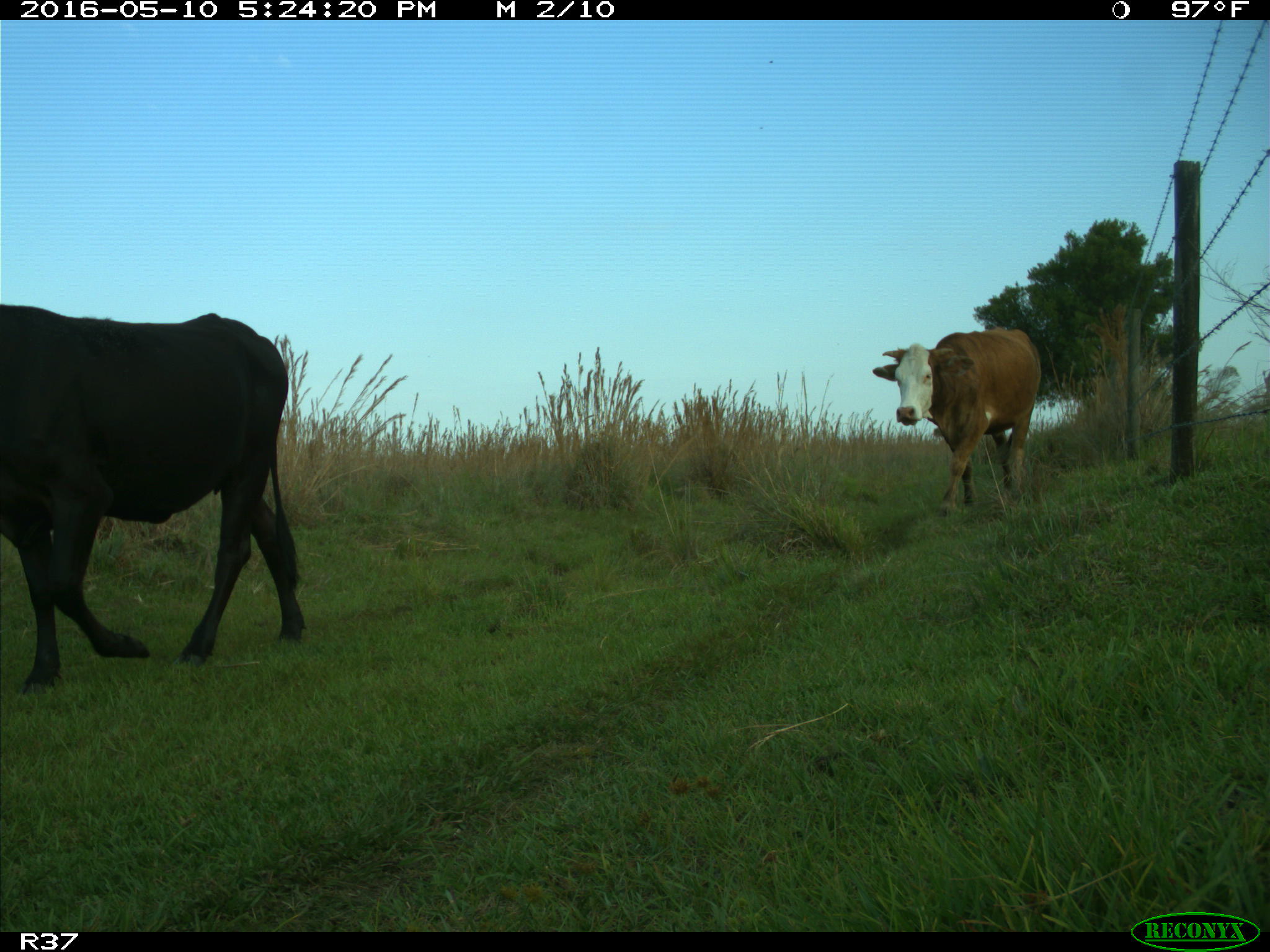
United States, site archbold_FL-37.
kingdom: Animalia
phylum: Chordata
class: Mammalia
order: Artiodactyla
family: Bovidae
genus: Bos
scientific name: Bos taurus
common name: domestic cow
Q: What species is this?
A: Bos taurus (domestic cow).